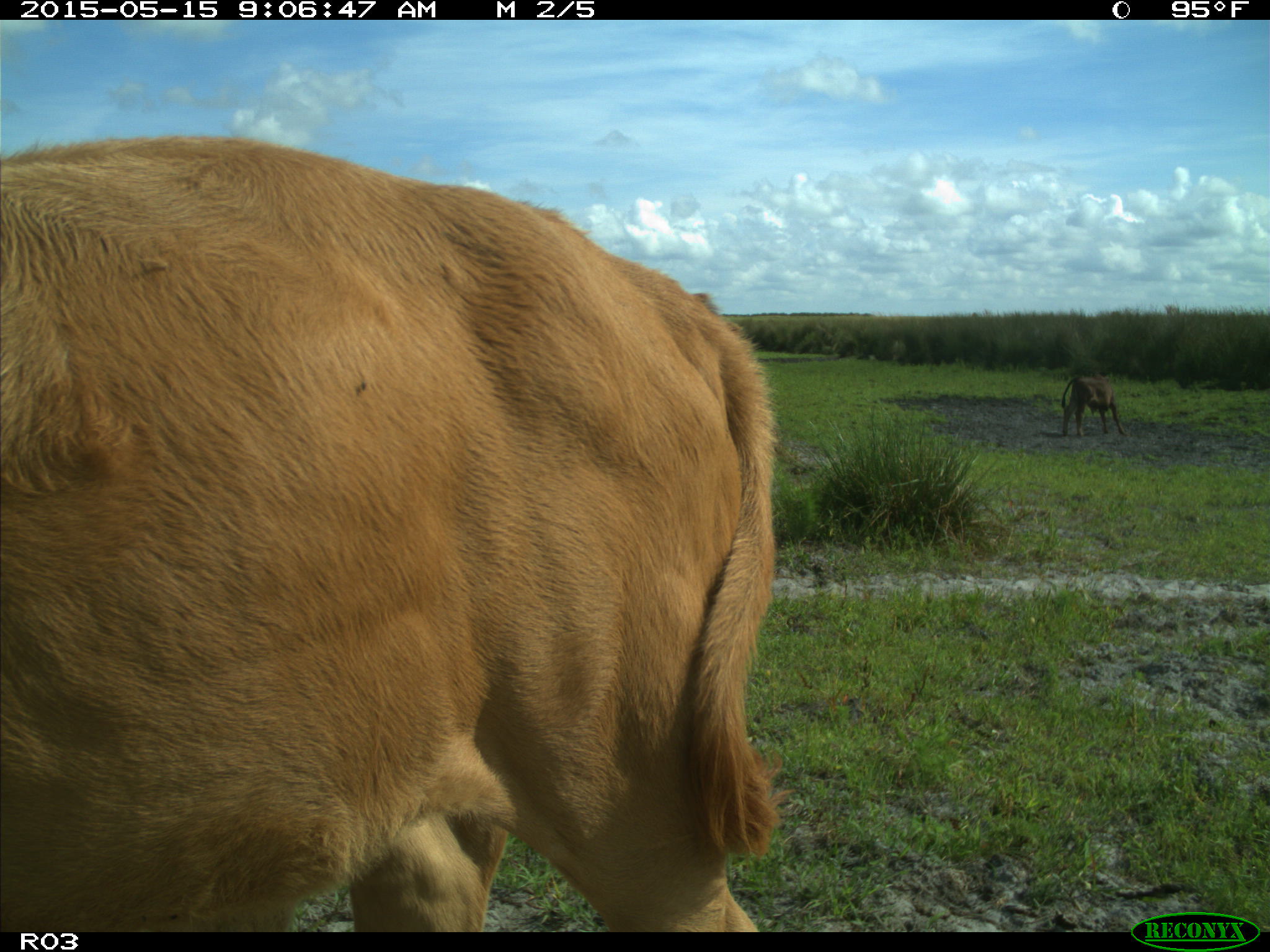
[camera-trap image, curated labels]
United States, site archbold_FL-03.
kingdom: Animalia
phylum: Chordata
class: Mammalia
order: Artiodactyla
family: Bovidae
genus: Bos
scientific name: Bos taurus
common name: domestic cow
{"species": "Bos taurus (domestic cow)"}